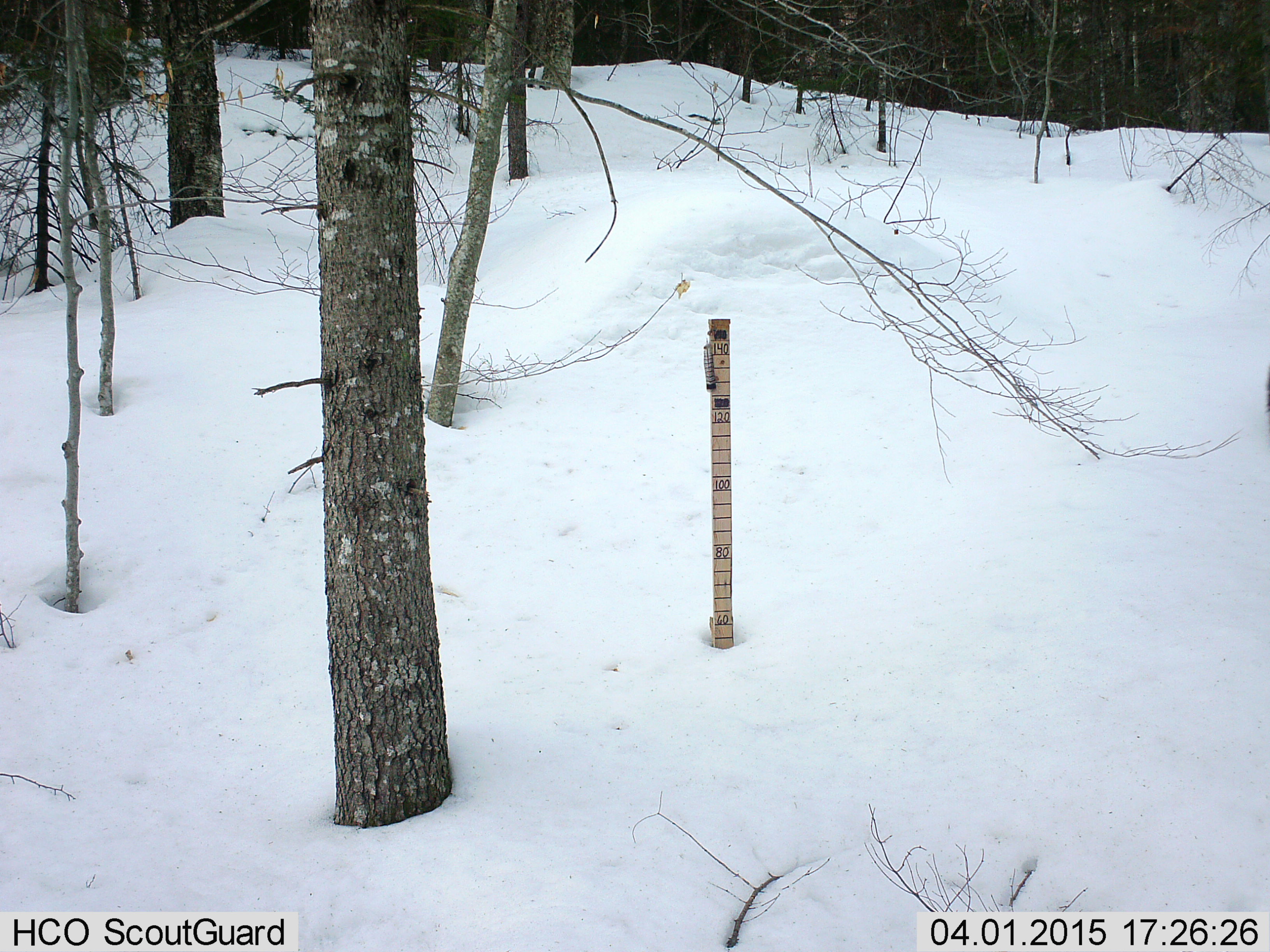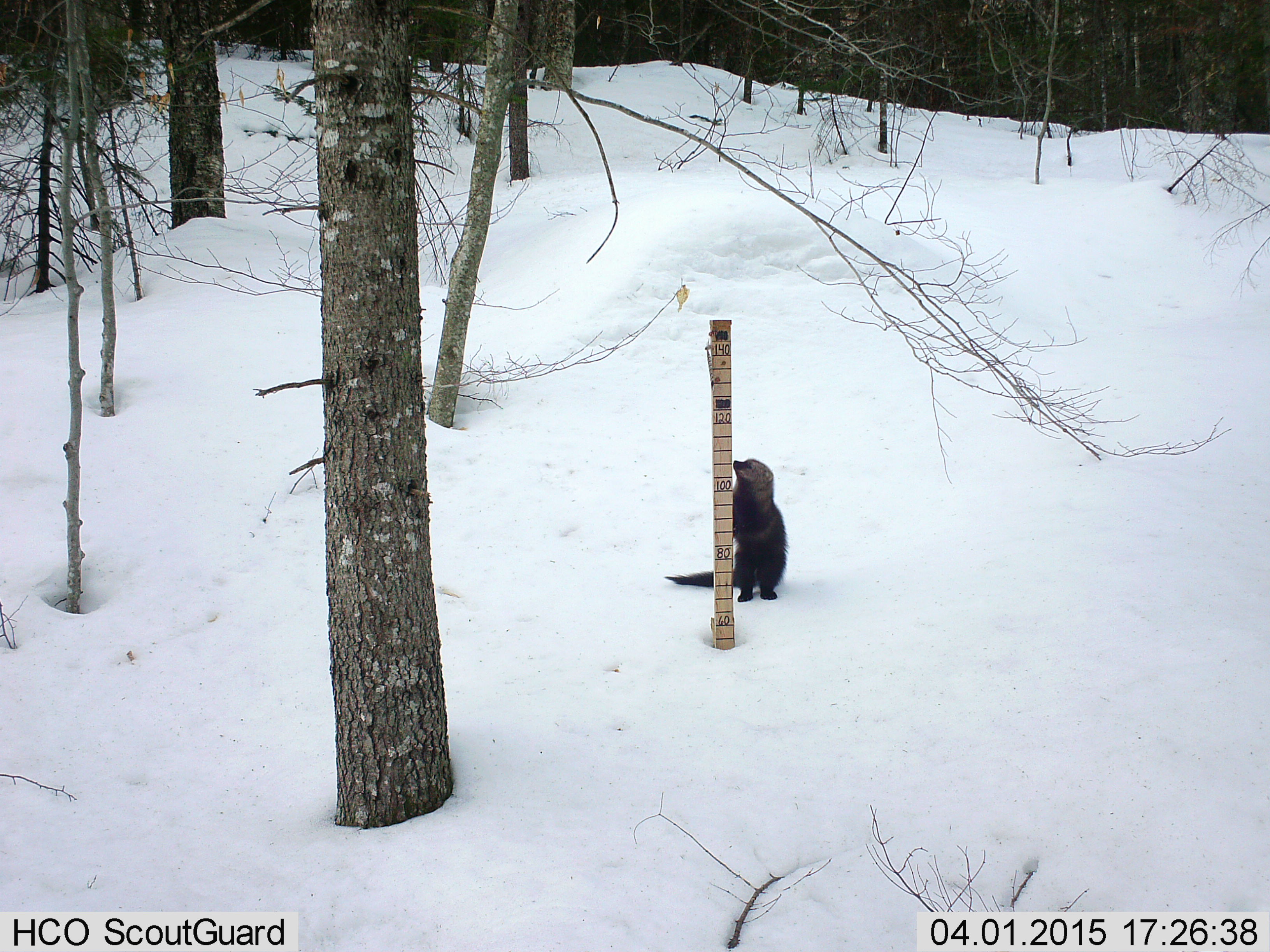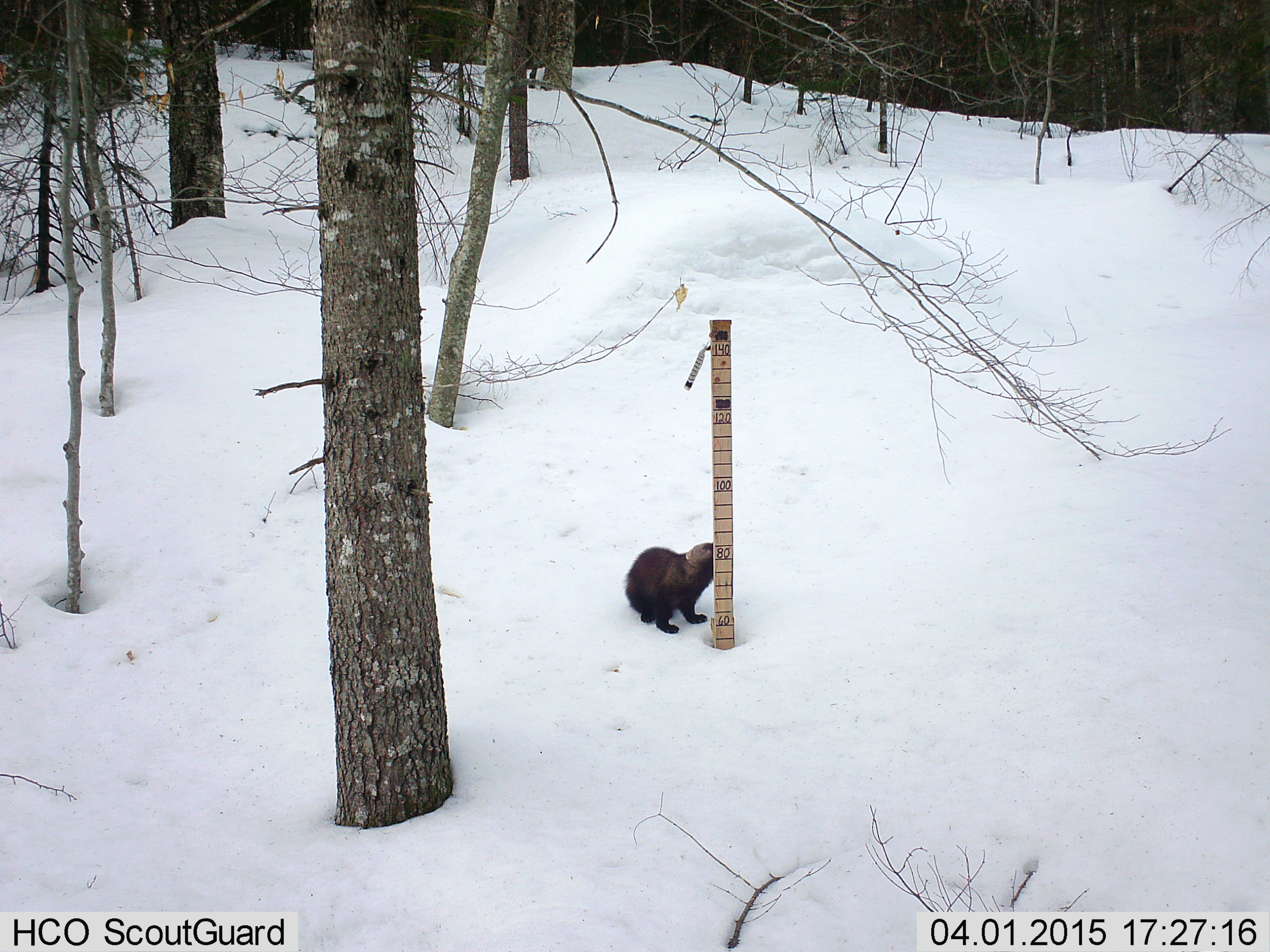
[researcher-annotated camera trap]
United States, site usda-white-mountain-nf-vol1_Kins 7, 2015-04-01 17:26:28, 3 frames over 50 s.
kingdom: Animalia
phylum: Chordata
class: Mammalia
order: Carnivora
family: Mustelidae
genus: Pekania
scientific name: Pekania pennanti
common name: fisher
Fisher (Pekania pennanti).